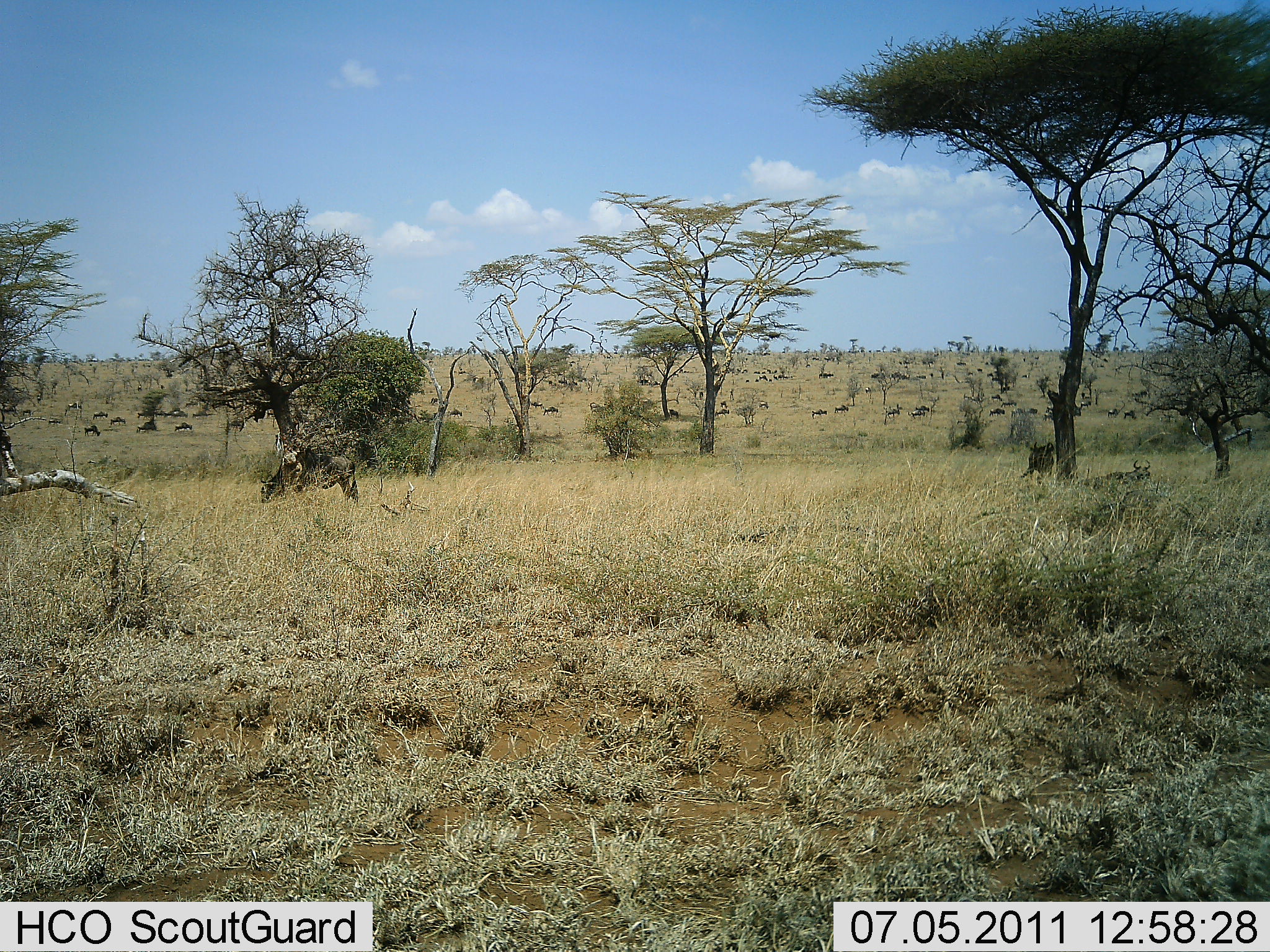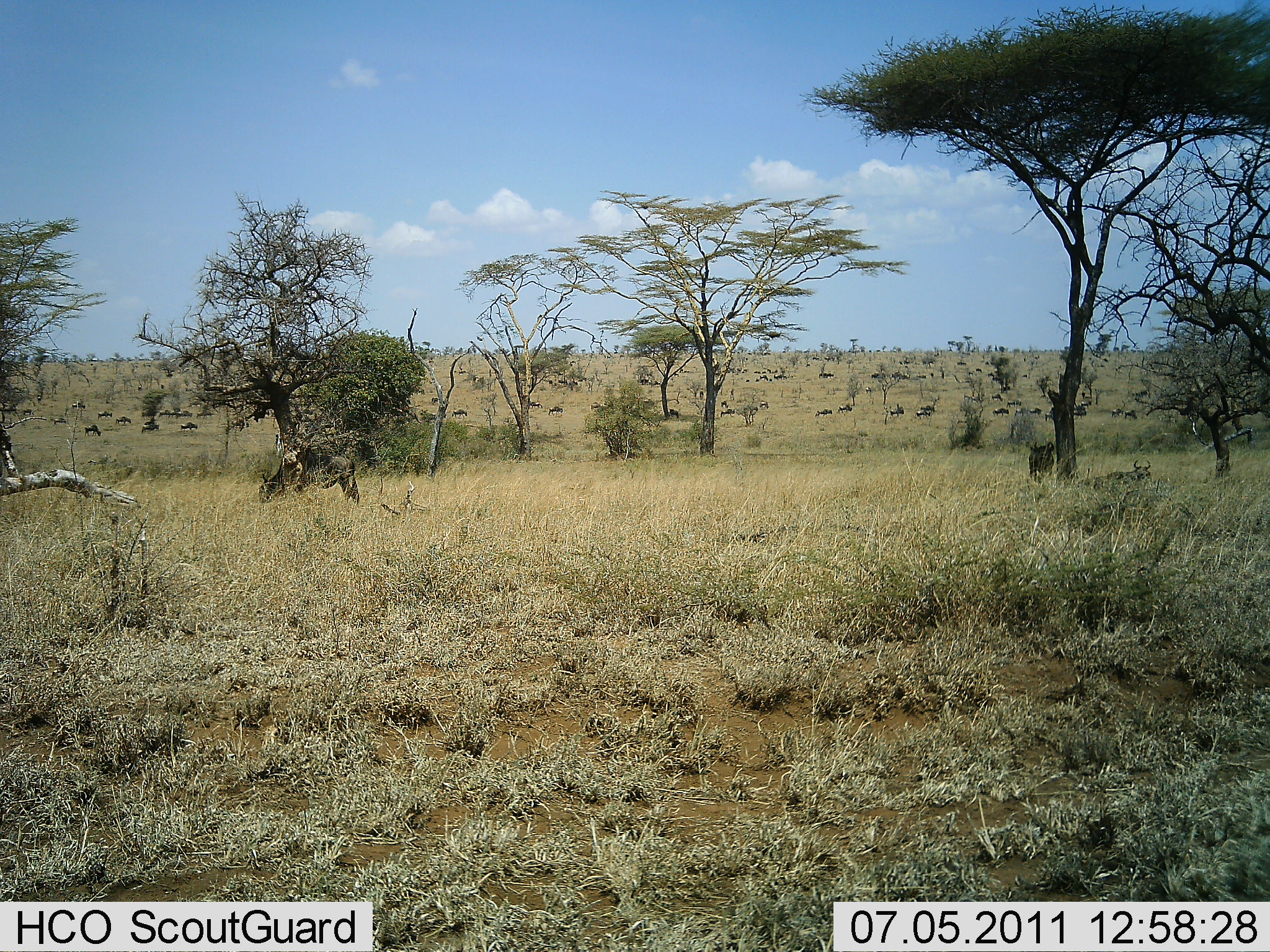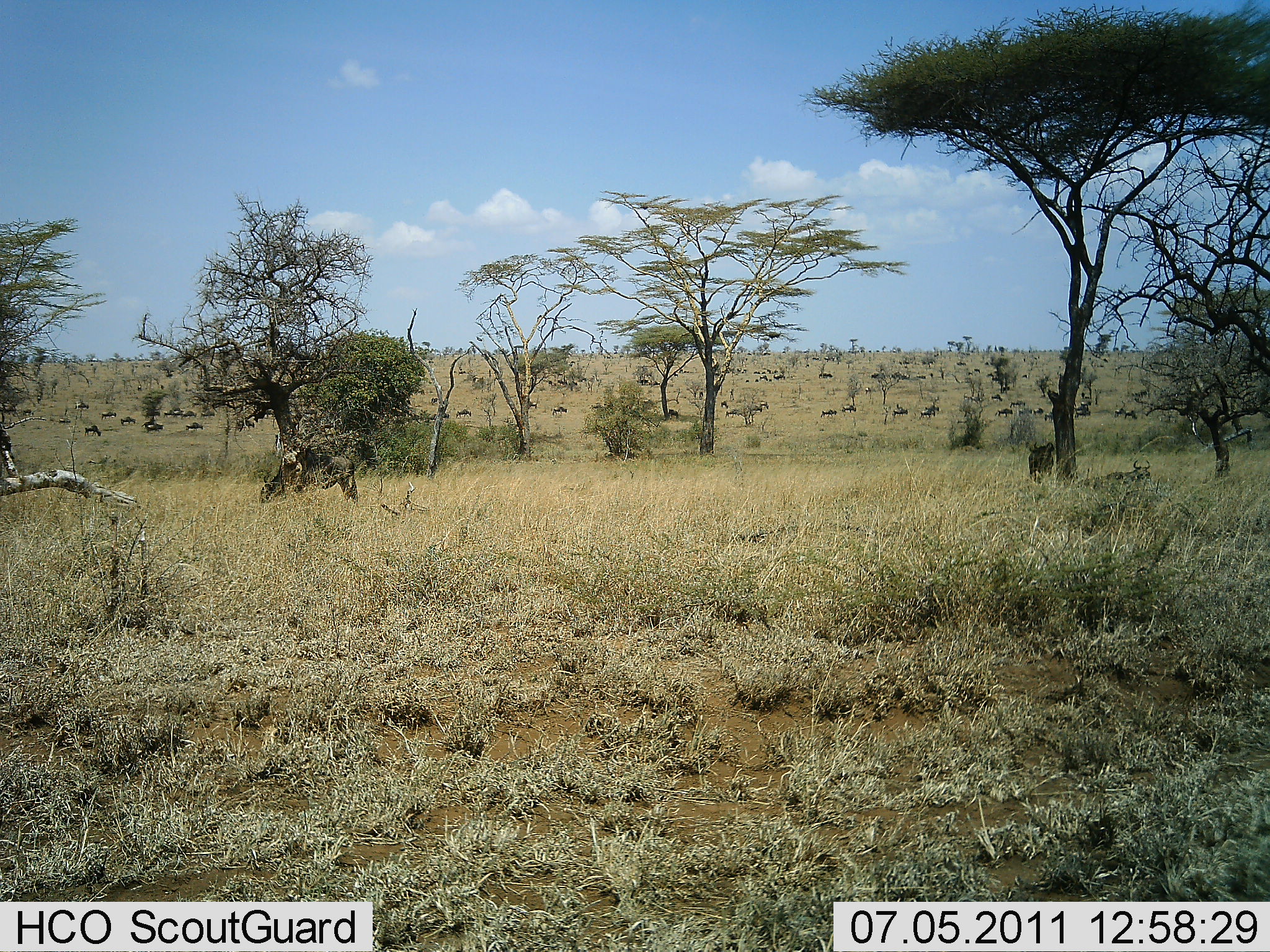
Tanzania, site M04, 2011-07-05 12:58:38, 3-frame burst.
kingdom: Animalia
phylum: Chordata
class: Mammalia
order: Artiodactyla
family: Bovidae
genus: Connochaetes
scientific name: Connochaetes taurinus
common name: blue wildebeest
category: wildebeest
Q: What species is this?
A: Wildebeest (blue wildebeest) (Connochaetes taurinus).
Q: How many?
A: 51+.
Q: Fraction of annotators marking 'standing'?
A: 25%.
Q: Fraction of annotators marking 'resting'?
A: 8%.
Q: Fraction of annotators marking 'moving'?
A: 100%.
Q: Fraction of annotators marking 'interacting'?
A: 8%.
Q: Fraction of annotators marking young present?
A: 8%.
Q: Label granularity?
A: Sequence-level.